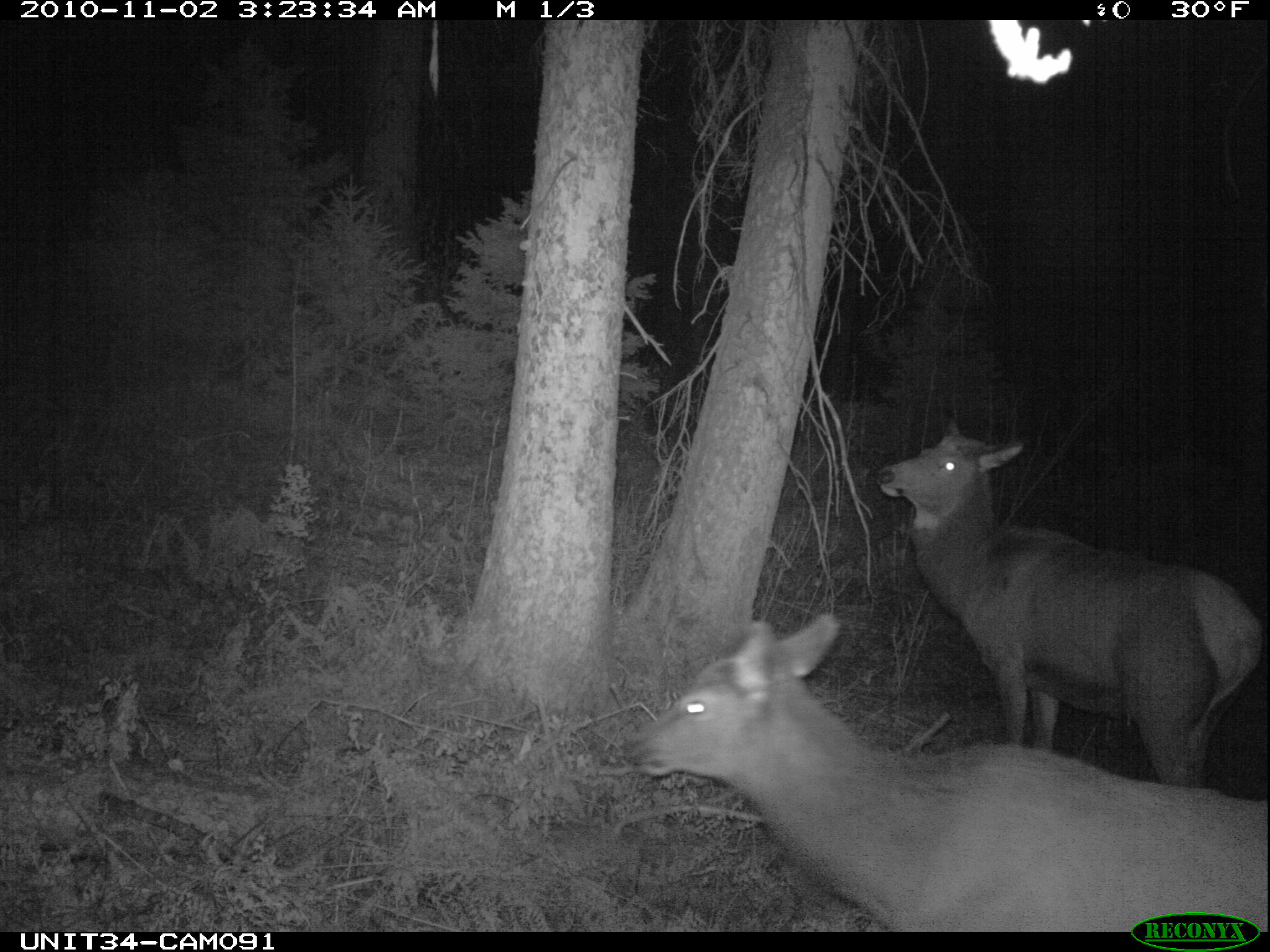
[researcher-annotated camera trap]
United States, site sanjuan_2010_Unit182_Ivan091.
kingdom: Animalia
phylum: Chordata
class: Mammalia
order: Artiodactyla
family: Cervidae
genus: Cervus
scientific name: Cervus elaphus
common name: red deer